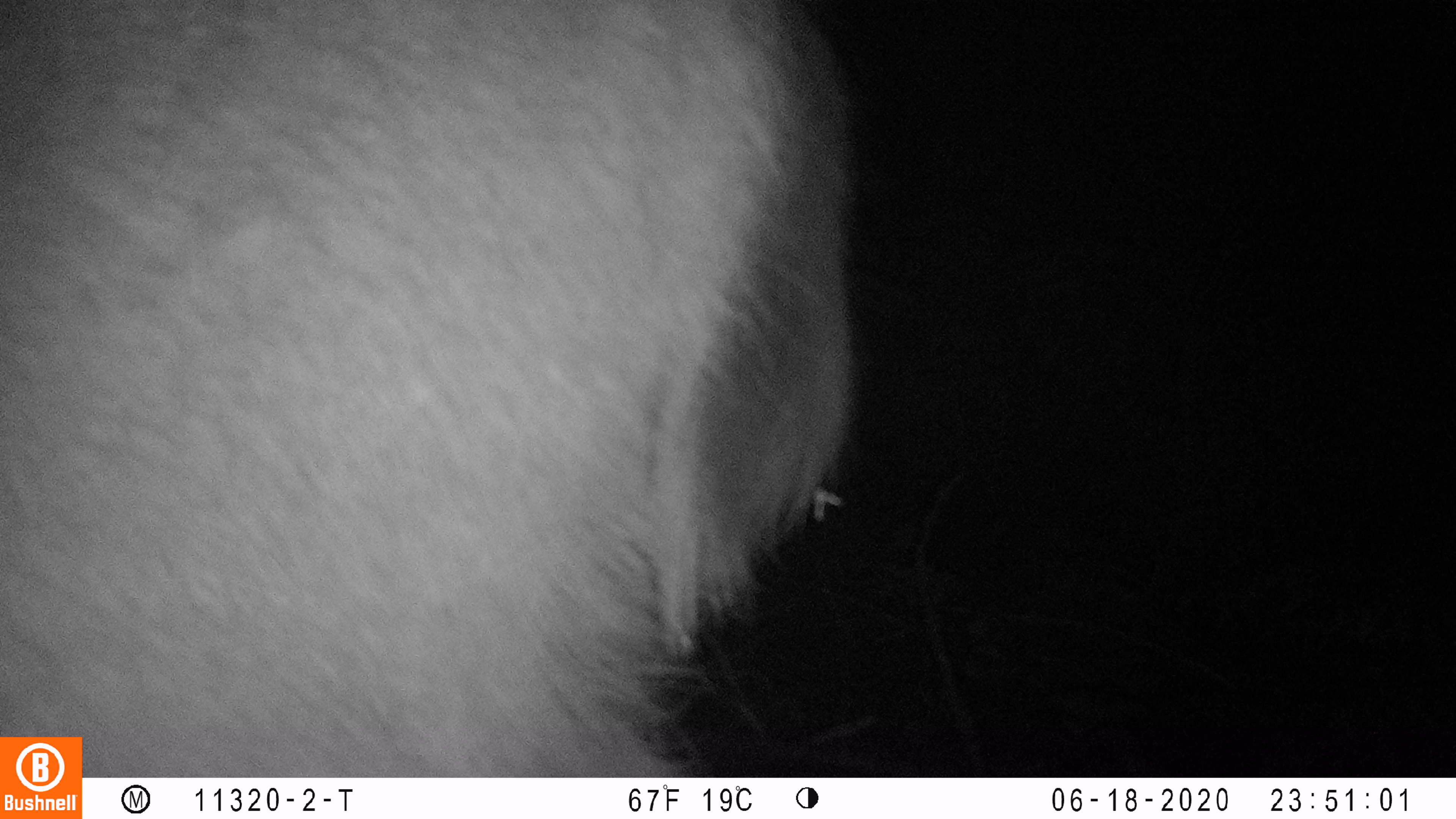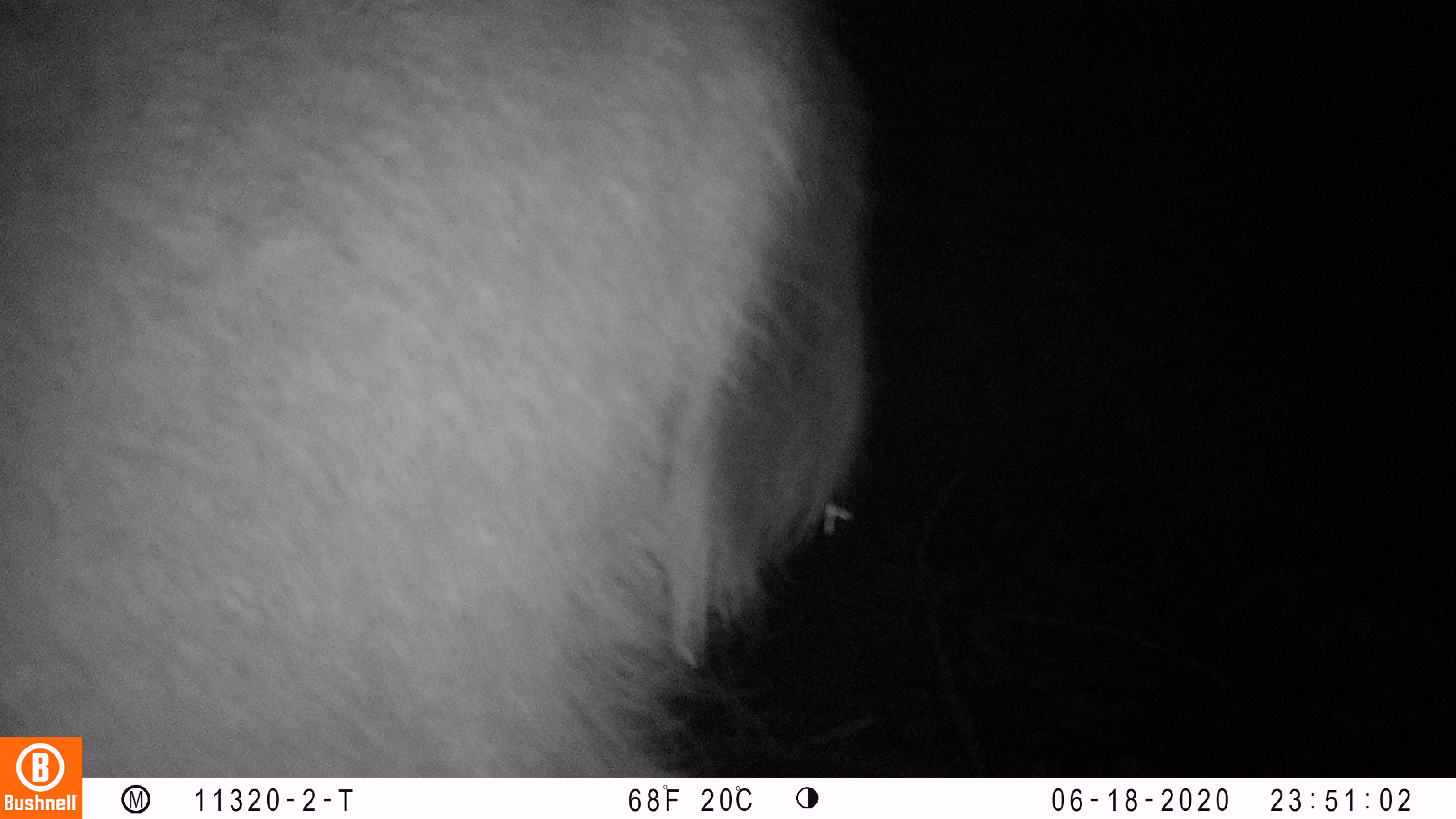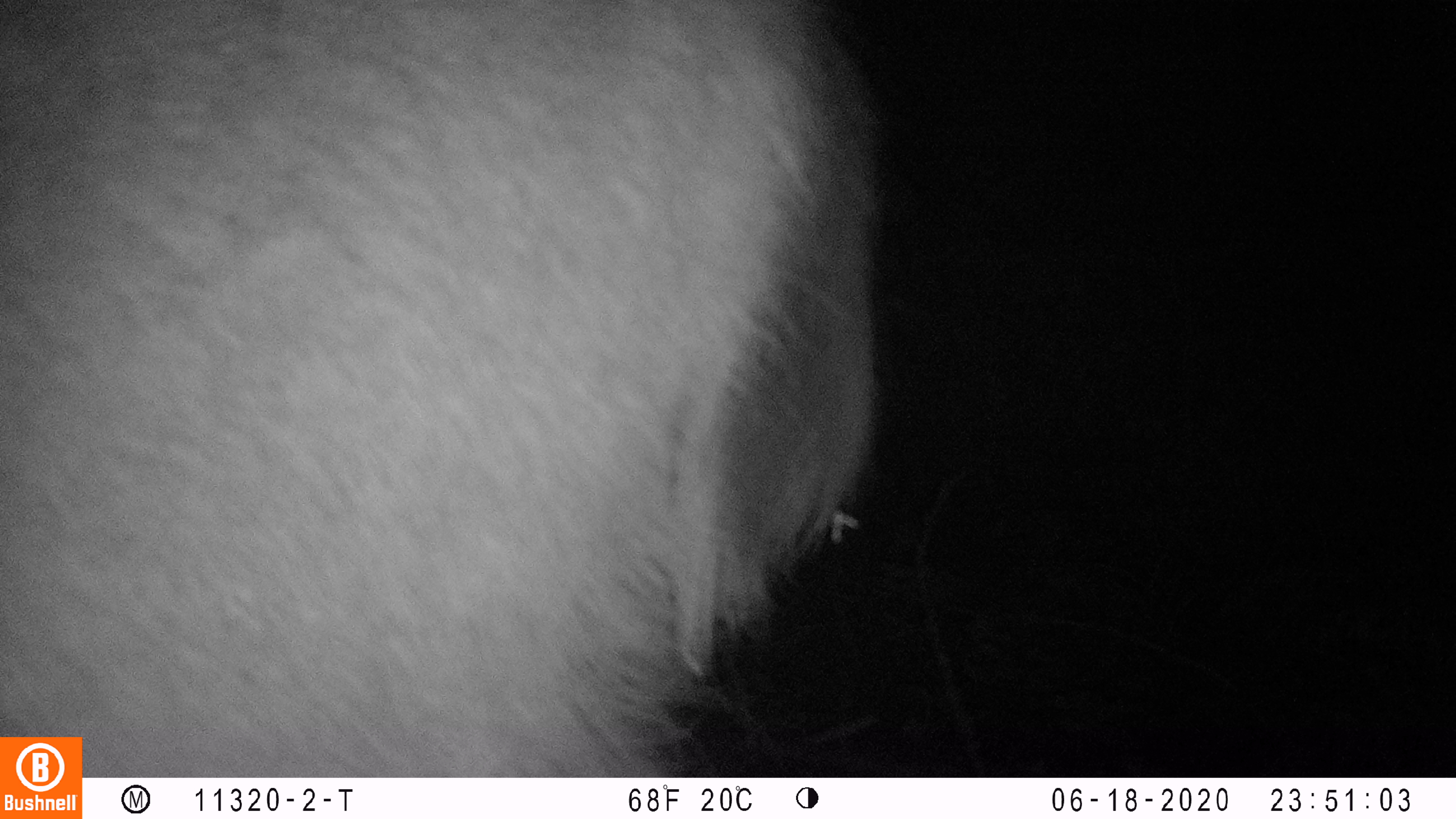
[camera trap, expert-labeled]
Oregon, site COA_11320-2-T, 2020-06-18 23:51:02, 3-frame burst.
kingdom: Animalia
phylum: Chordata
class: Mammalia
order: Artiodactyla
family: Cervidae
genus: Odocoileus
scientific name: Odocoileus hemionus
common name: black-tailed deer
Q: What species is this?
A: Black-tailed deer (Odocoileus hemionus).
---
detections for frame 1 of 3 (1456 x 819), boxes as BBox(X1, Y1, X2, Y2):
black-tailed deer: BBox(0, 2, 876, 729)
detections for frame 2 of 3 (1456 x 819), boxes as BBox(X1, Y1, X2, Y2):
black-tailed deer: BBox(2, 2, 880, 730)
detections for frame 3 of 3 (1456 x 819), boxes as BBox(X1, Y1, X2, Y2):
black-tailed deer: BBox(0, 1, 891, 730)